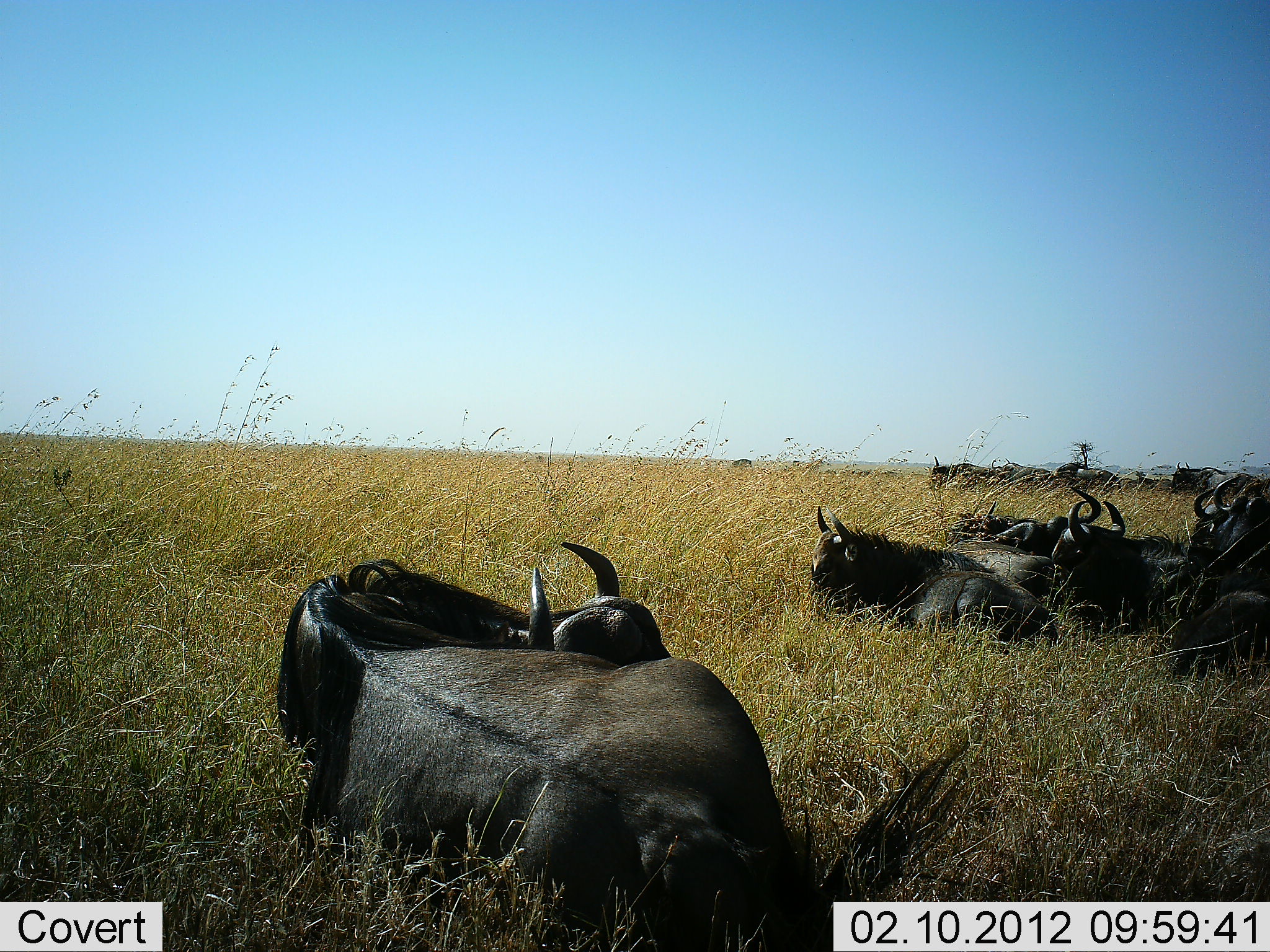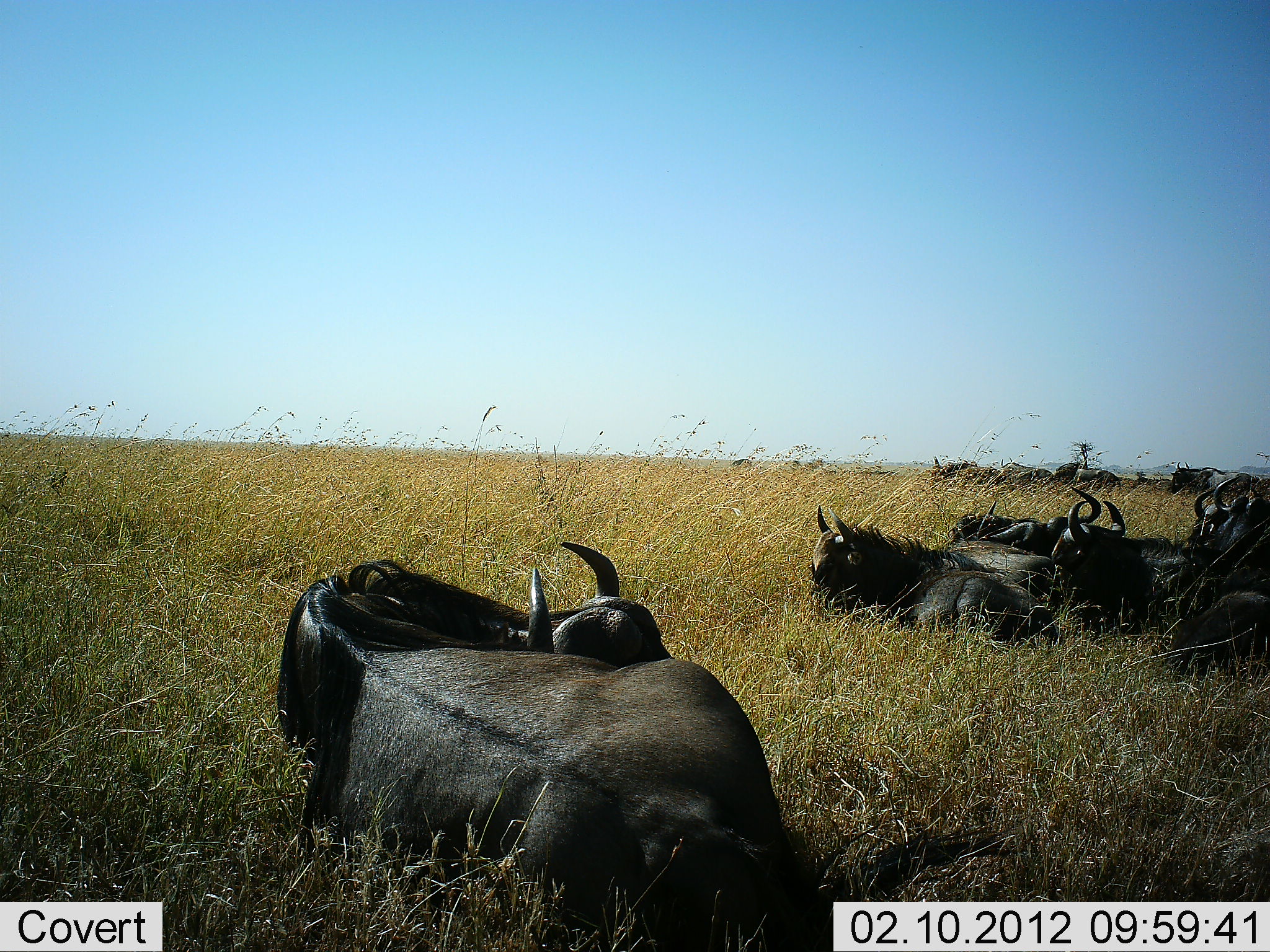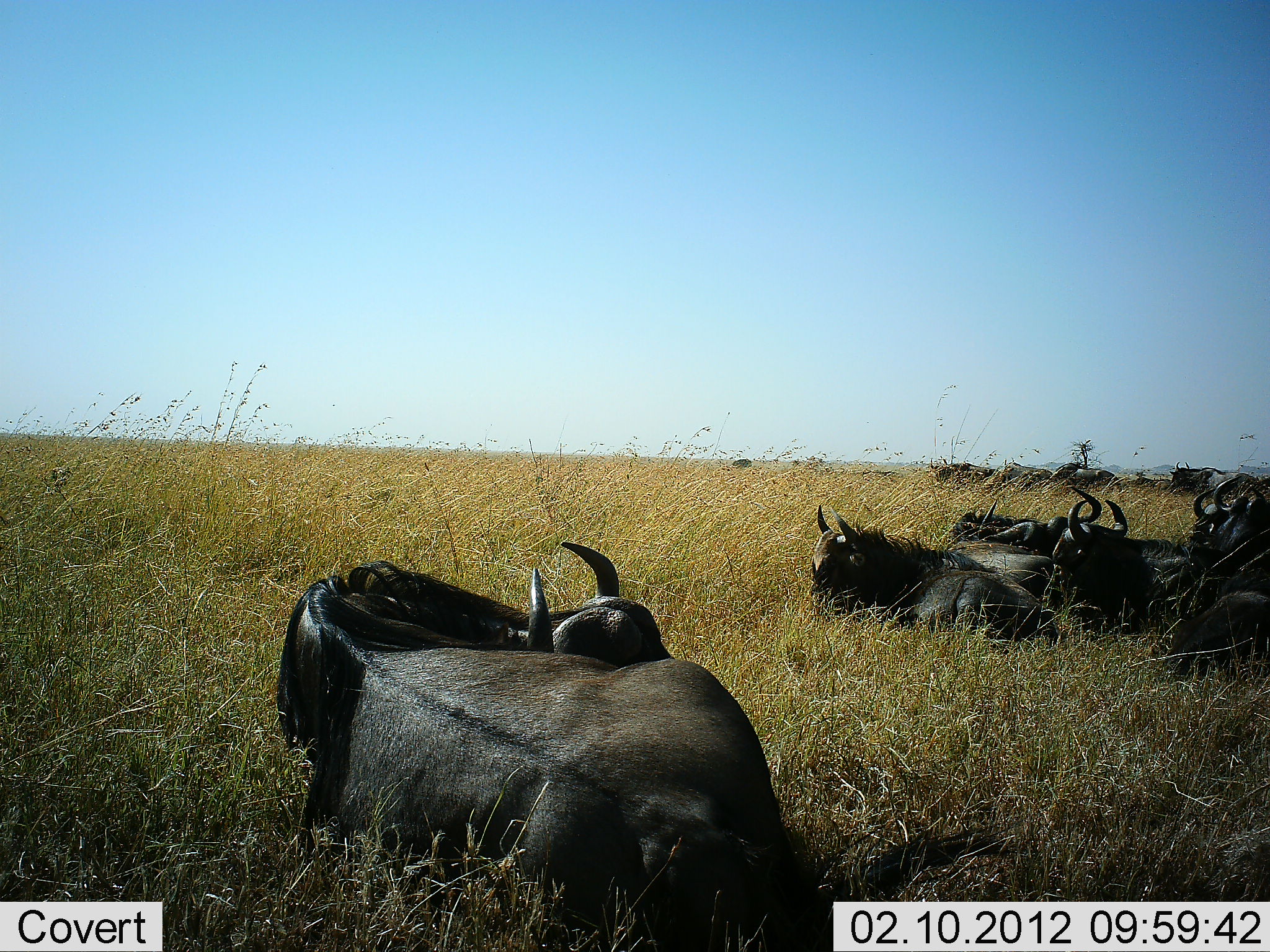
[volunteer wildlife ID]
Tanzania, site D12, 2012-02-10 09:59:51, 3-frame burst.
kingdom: Animalia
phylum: Chordata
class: Mammalia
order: Artiodactyla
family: Bovidae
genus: Connochaetes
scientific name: Connochaetes taurinus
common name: blue wildebeest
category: wildebeest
Wildebeest (blue wildebeest) (Connochaetes taurinus), count 10. Behavior (volunteer vote fractions): standing 0%, resting 100%, moving 7%, interacting 0%. Young present (vote fraction): 0%. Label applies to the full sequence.